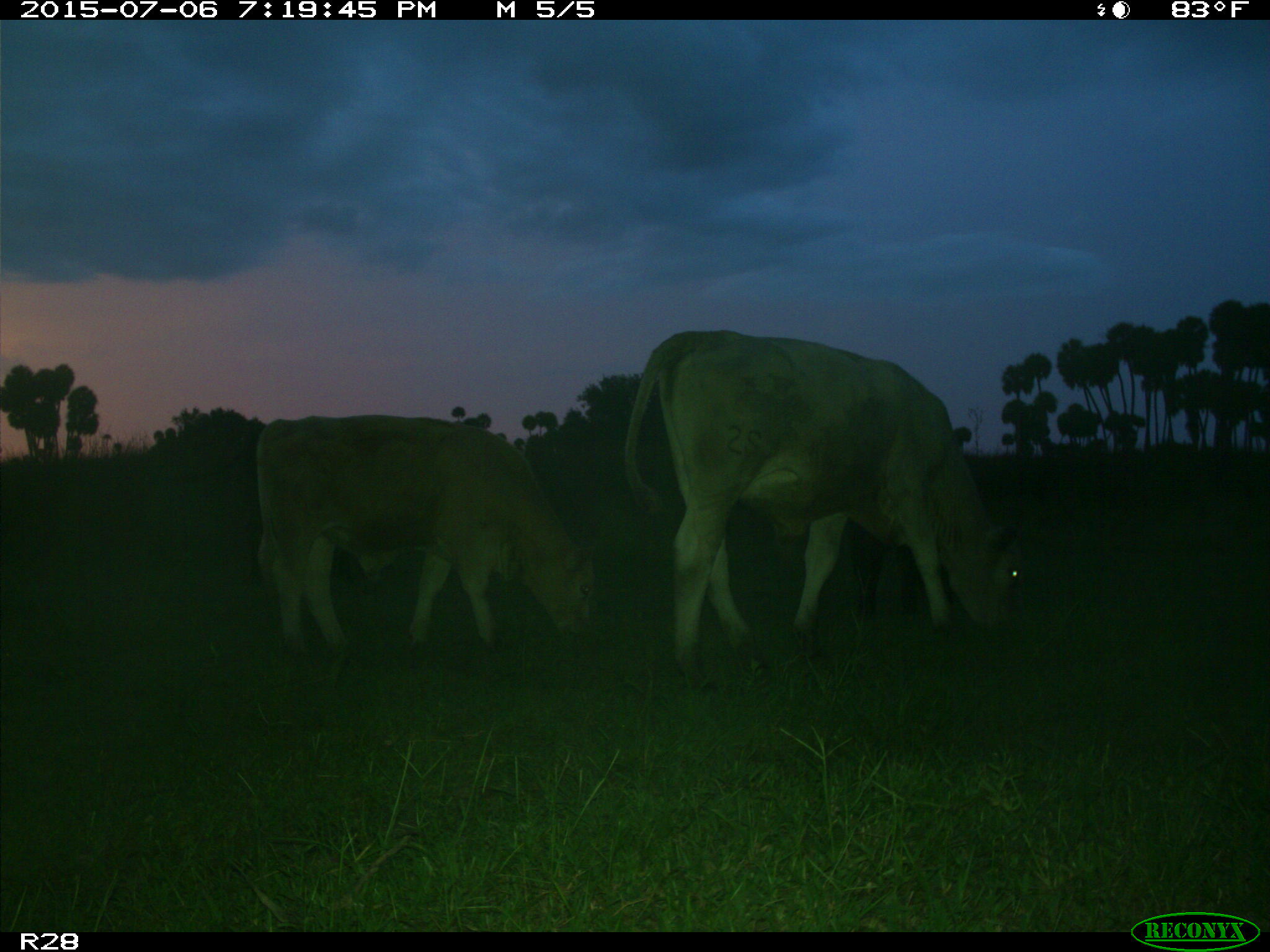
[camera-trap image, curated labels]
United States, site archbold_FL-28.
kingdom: Animalia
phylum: Chordata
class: Mammalia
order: Artiodactyla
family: Bovidae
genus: Bos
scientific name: Bos taurus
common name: domestic cow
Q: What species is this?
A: Bos taurus (domestic cow).